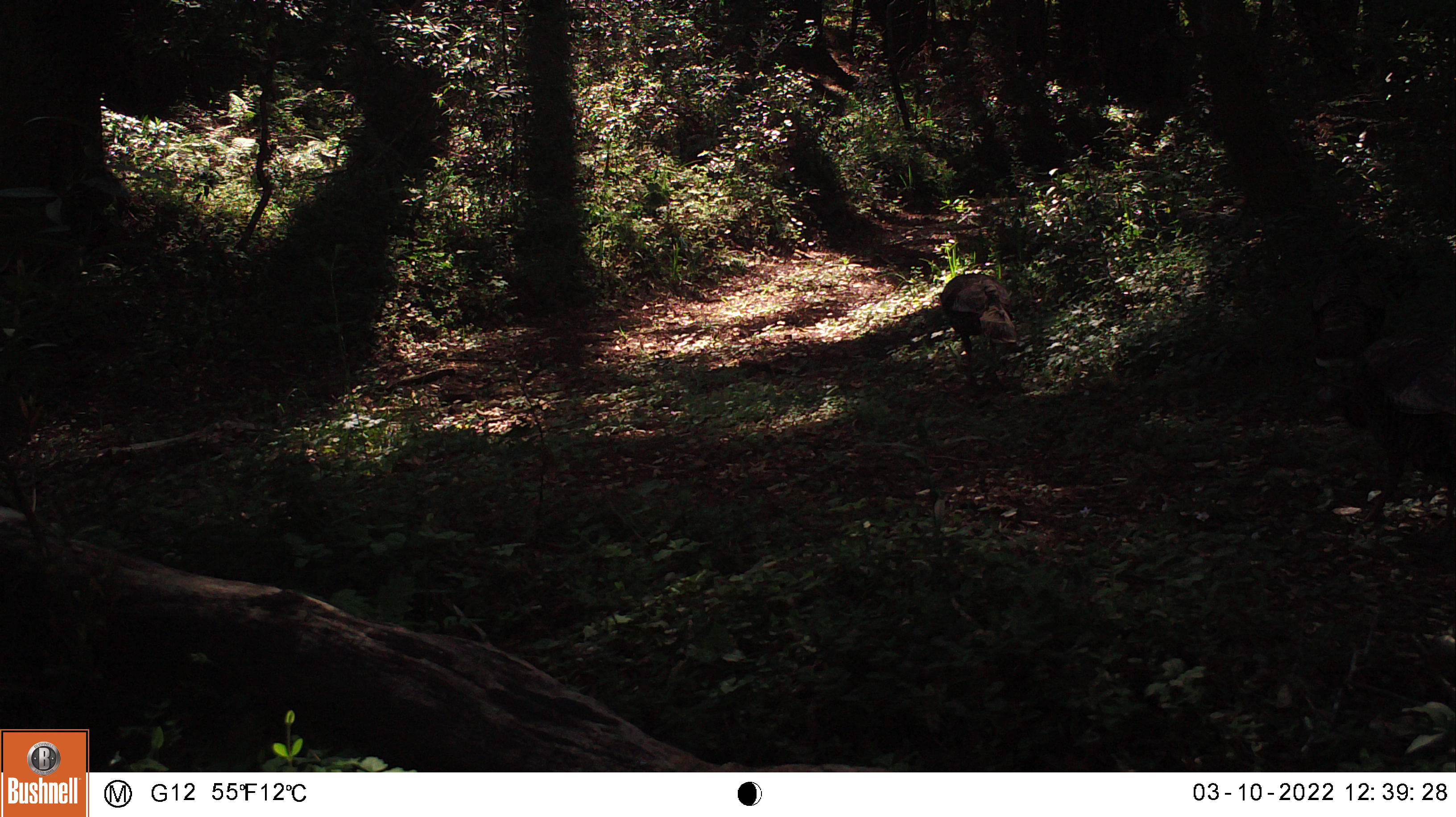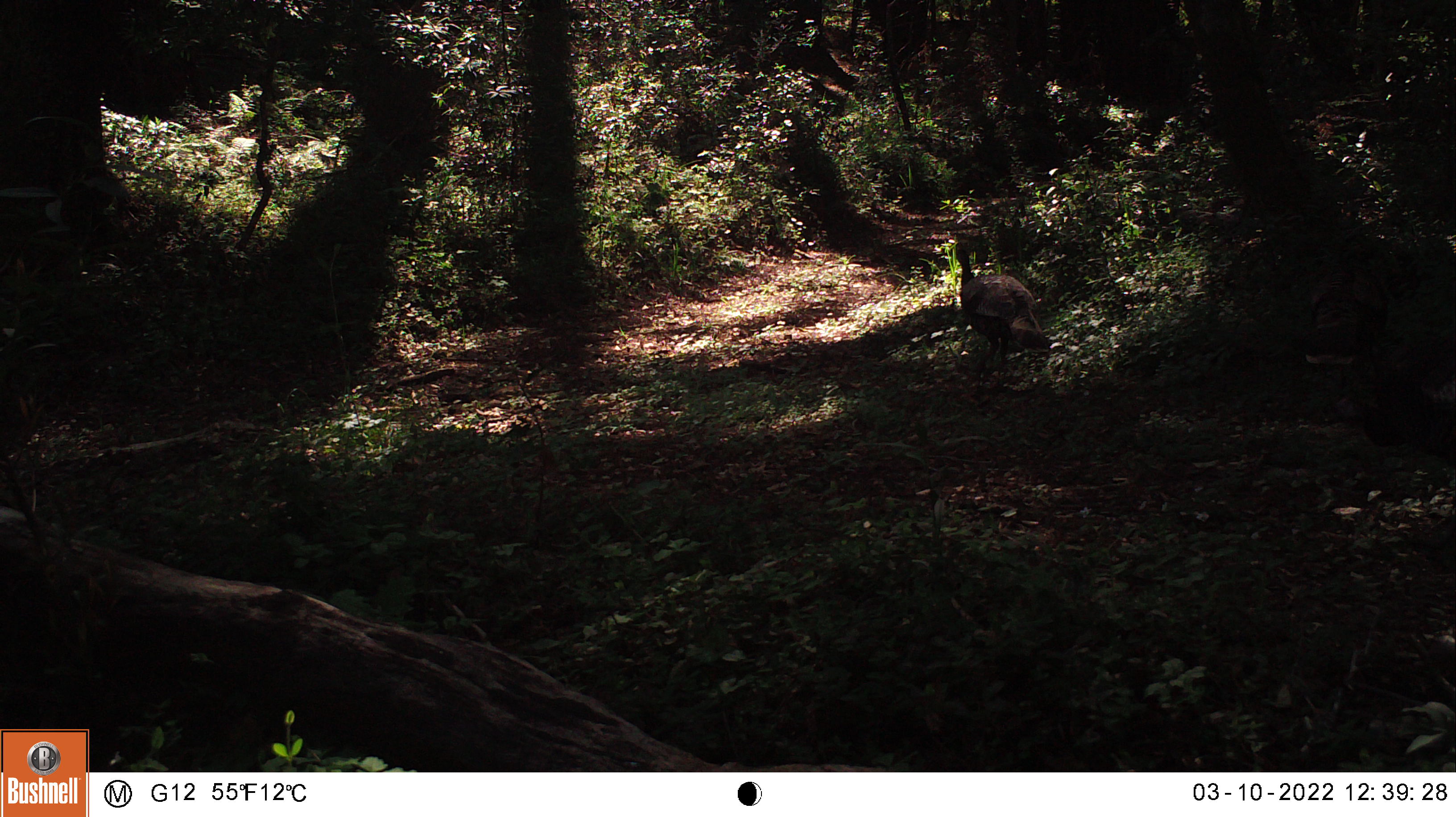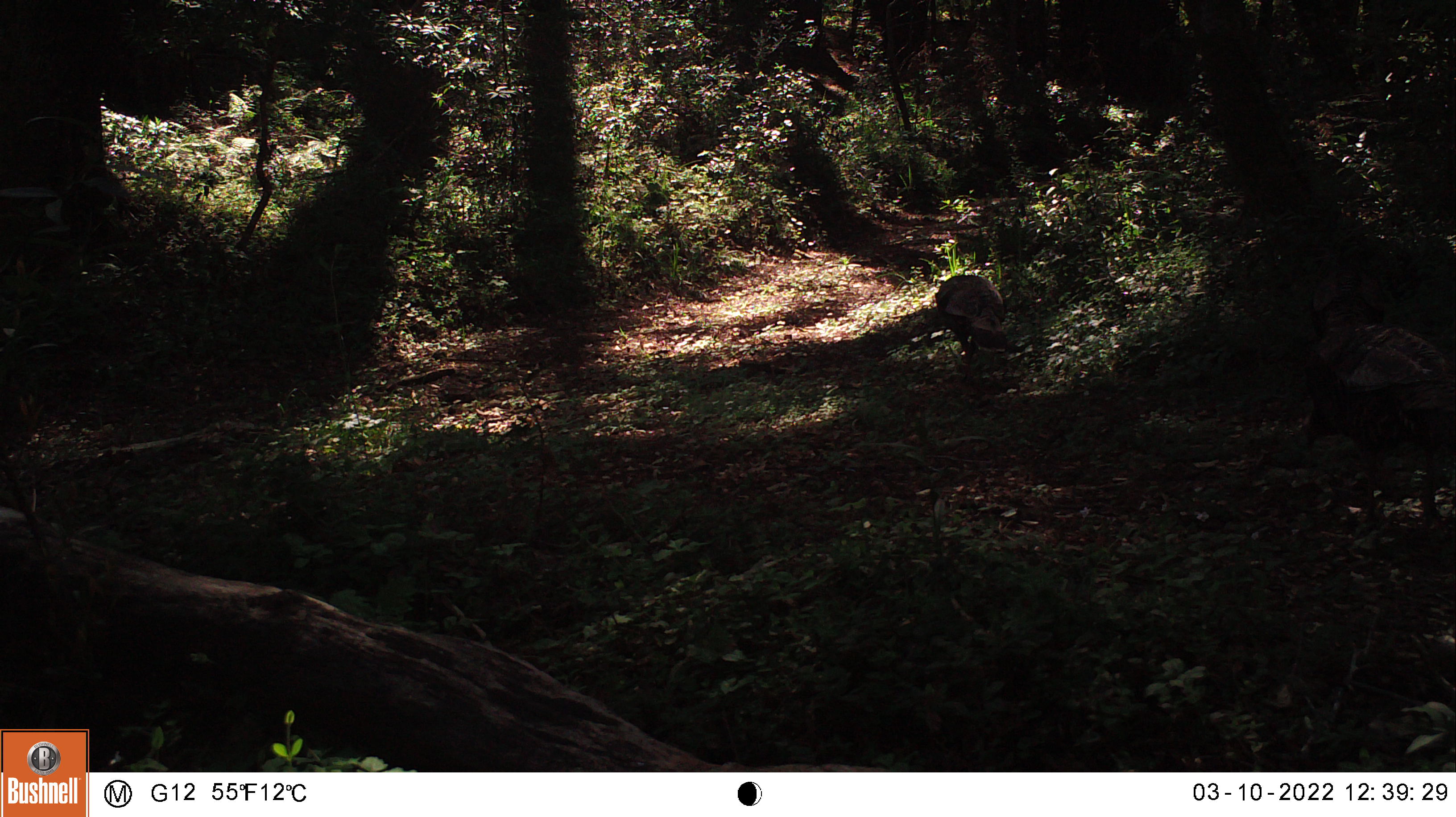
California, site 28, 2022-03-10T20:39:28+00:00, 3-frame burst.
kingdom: Animalia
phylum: Chordata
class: Aves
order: Galliformes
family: Phasianidae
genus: Meleagris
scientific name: Meleagris gallopavo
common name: turkey